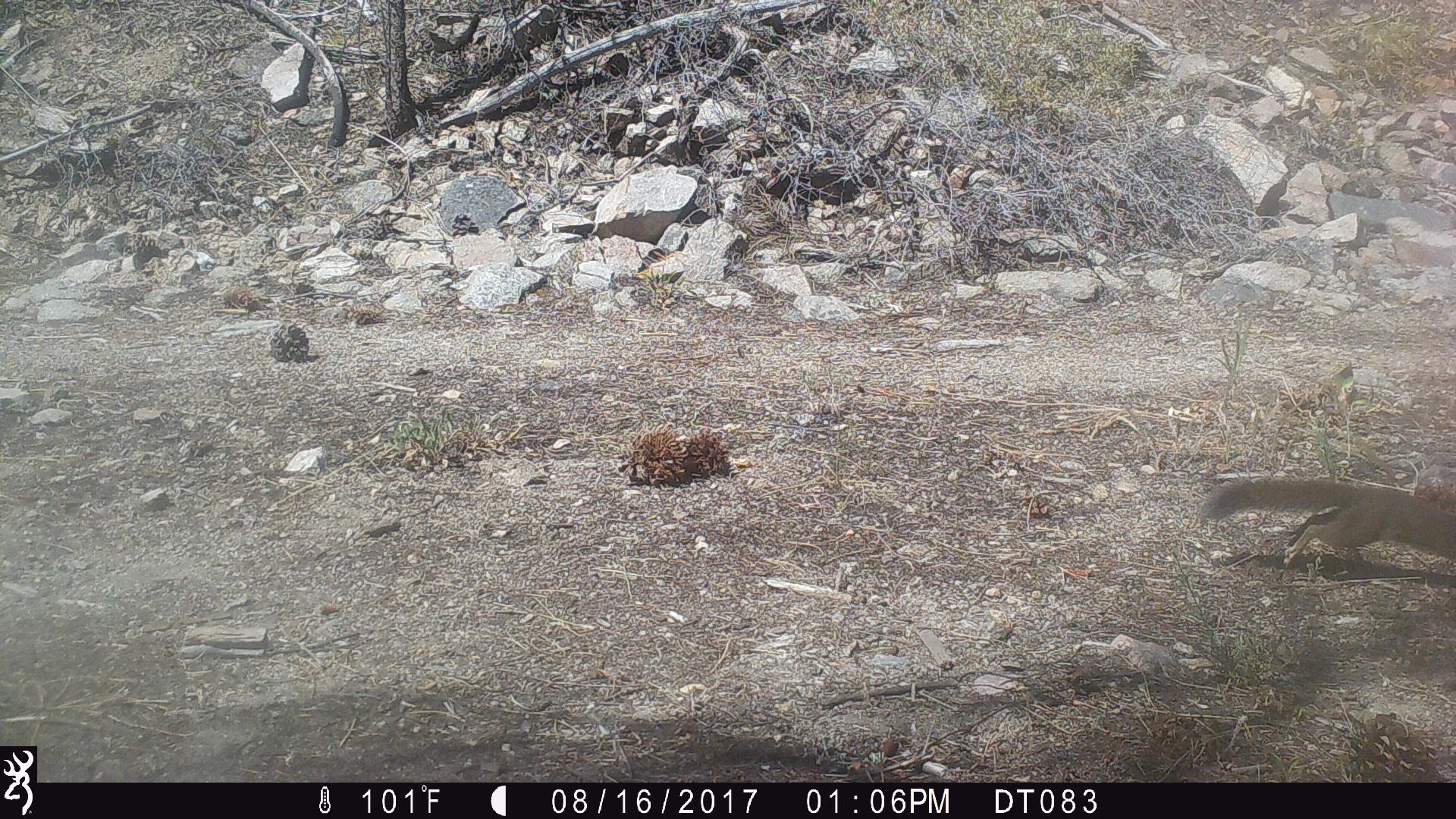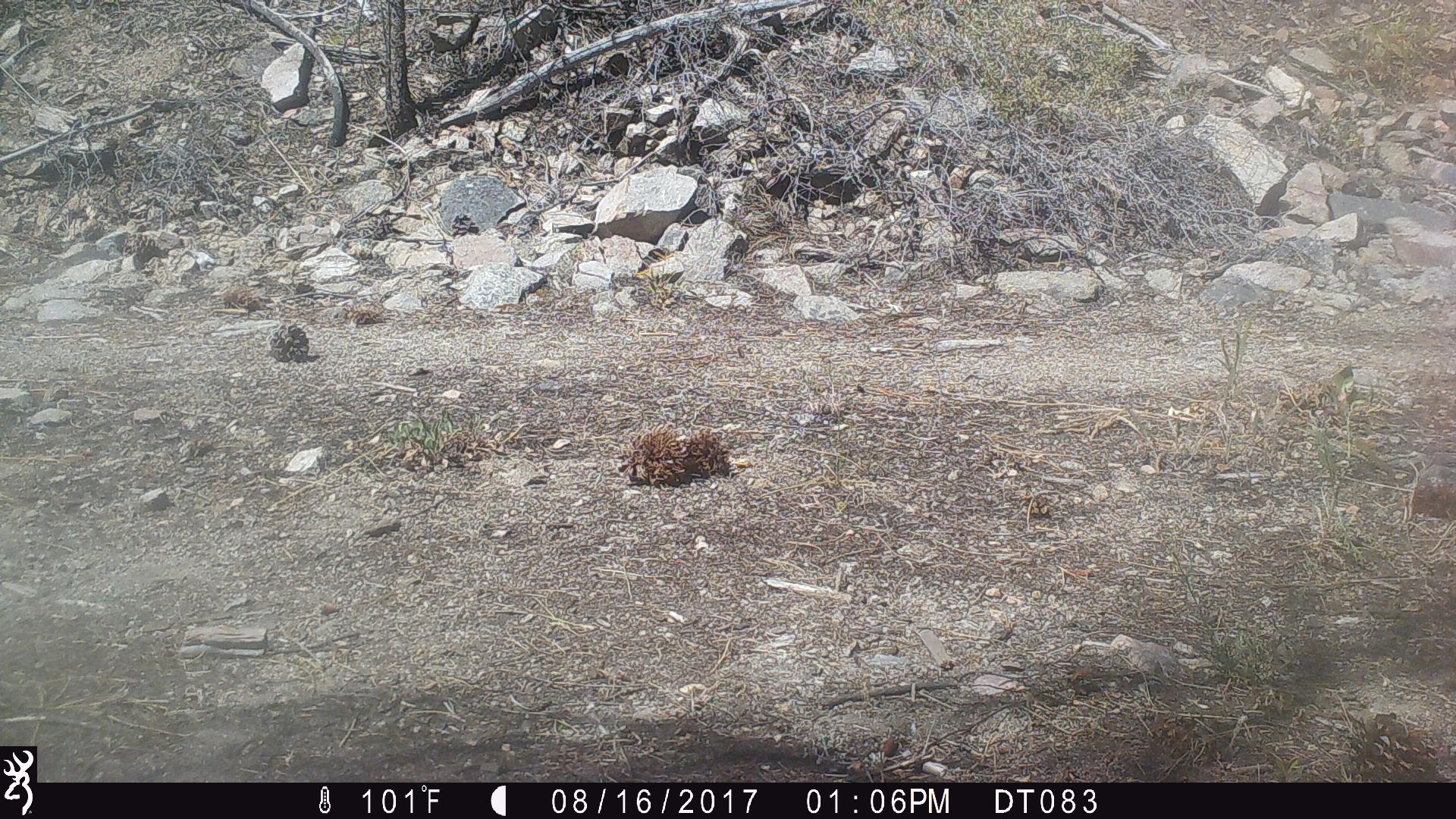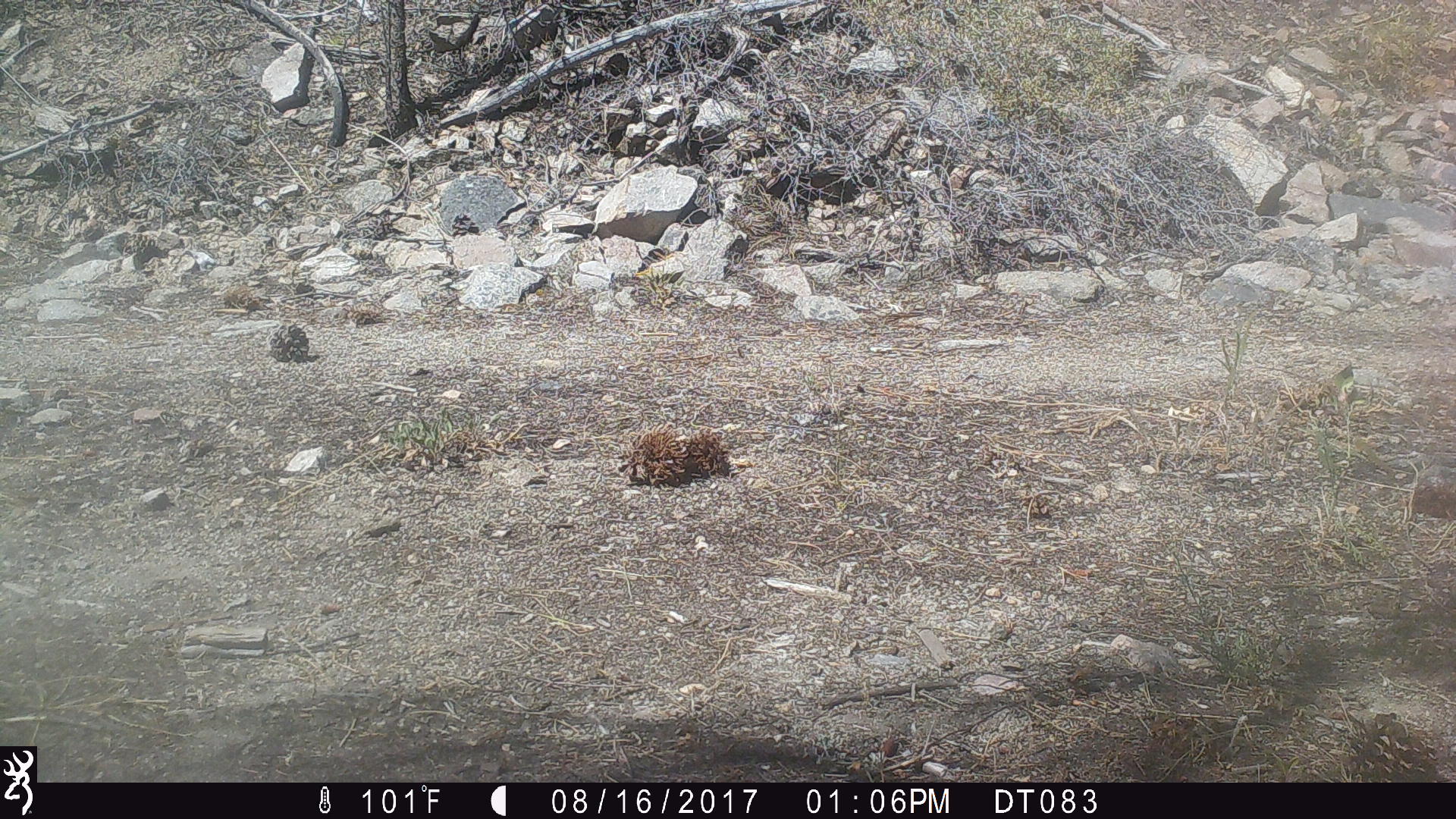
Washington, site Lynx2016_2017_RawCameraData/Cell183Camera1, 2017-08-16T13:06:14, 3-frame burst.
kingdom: Animalia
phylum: Chordata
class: Mammalia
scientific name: Mammalia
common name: small mammal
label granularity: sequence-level